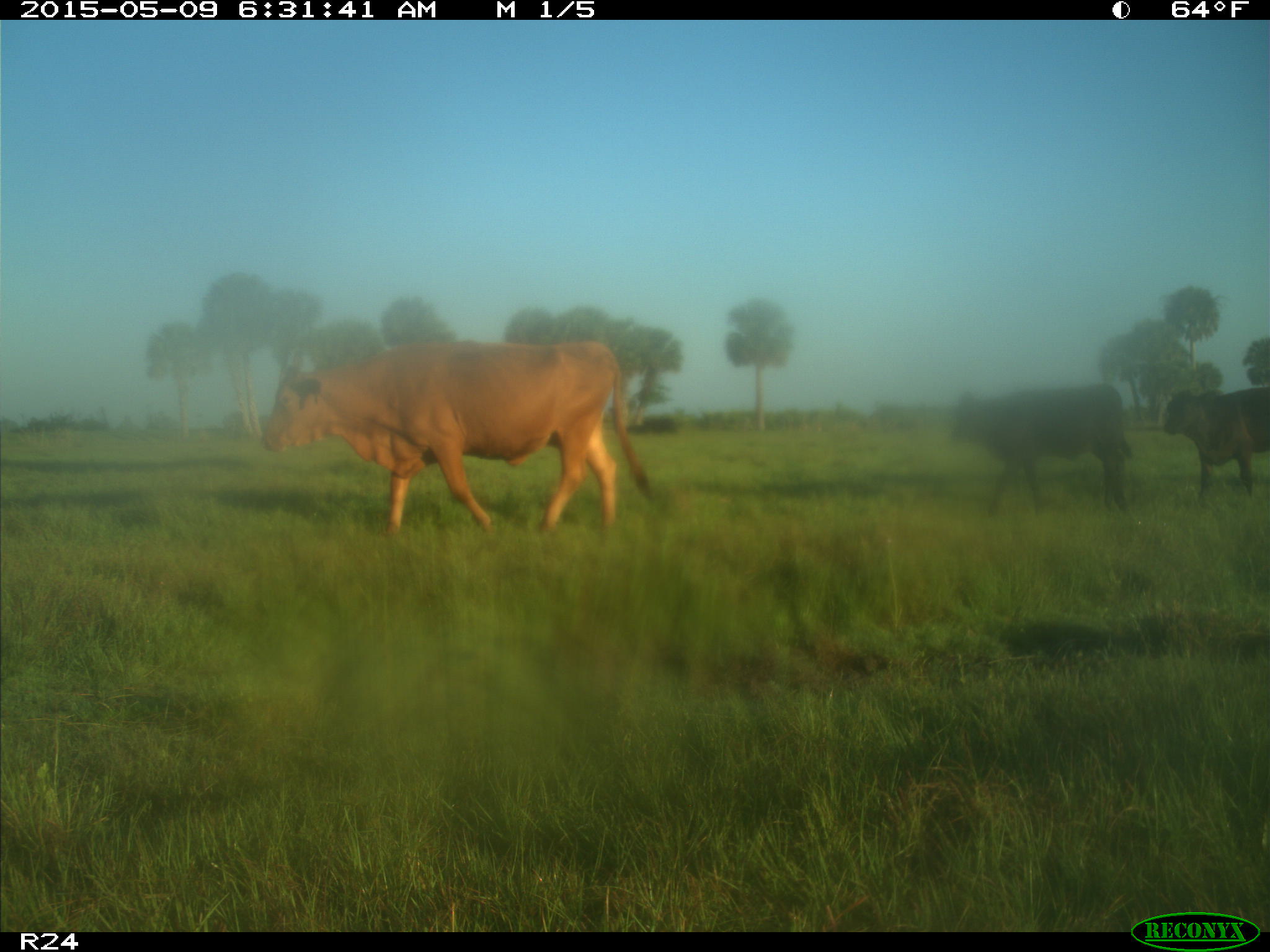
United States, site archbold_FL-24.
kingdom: Animalia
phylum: Chordata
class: Mammalia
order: Artiodactyla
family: Bovidae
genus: Bos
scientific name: Bos taurus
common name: domestic cow